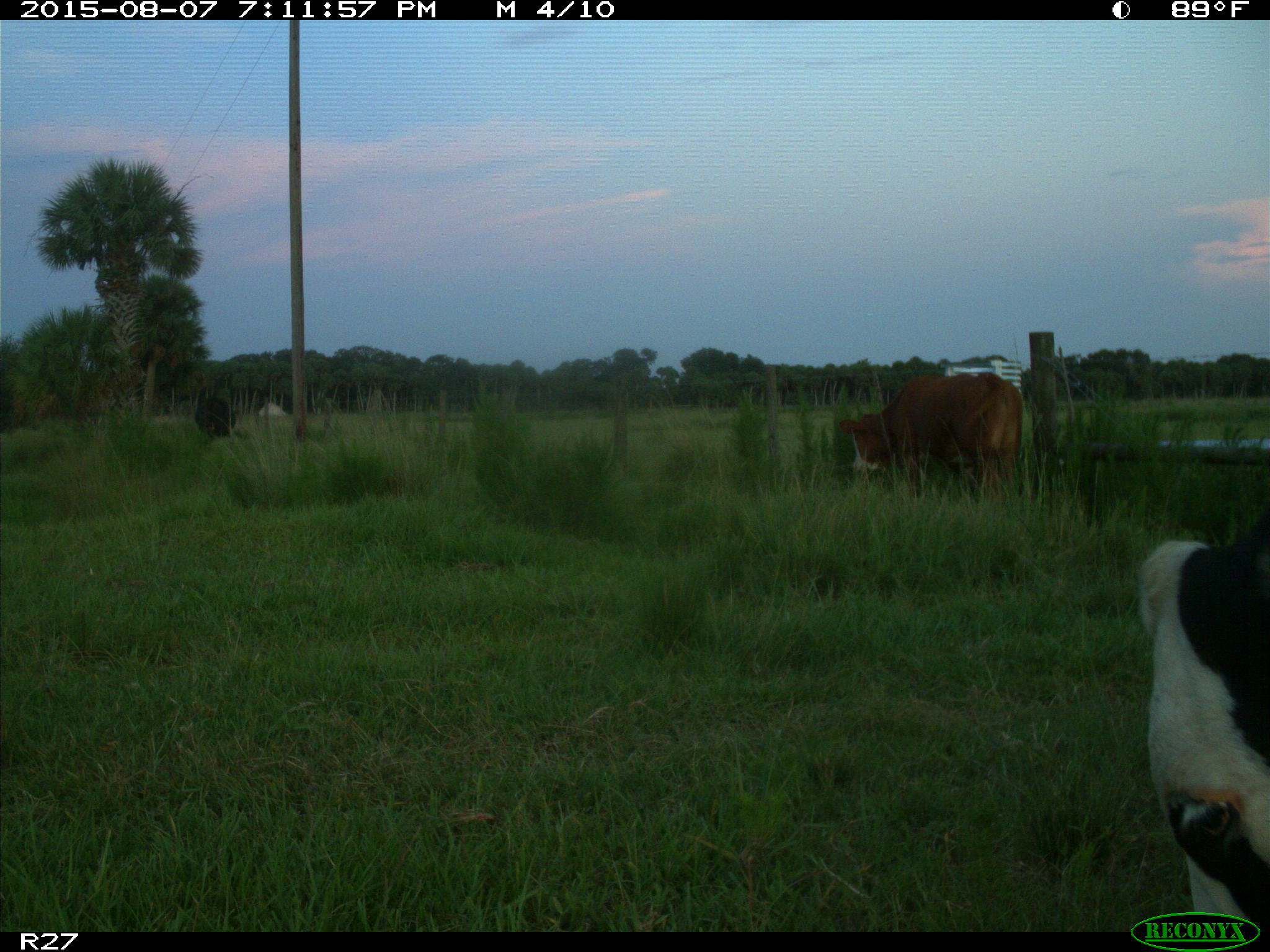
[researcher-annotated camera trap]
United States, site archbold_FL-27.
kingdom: Animalia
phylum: Chordata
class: Mammalia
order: Artiodactyla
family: Bovidae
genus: Bos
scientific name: Bos taurus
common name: domestic cow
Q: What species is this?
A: Bos taurus (domestic cow).